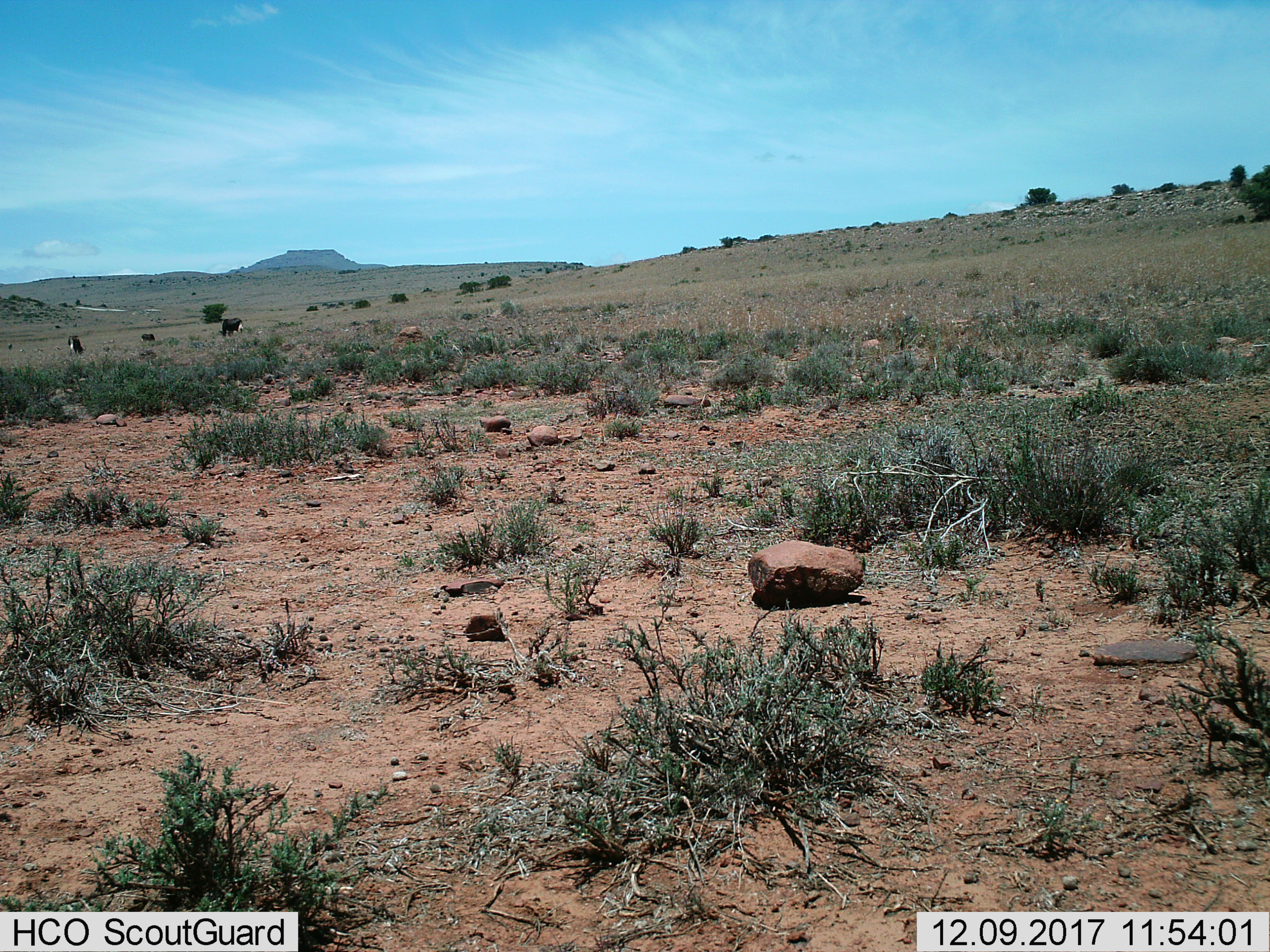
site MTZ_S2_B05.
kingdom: Animalia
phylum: Chordata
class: Mammalia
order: Artiodactyla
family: Bovidae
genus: Connochaetes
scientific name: Connochaetes gnou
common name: black wildebeest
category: wildebeestblack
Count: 3.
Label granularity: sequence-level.